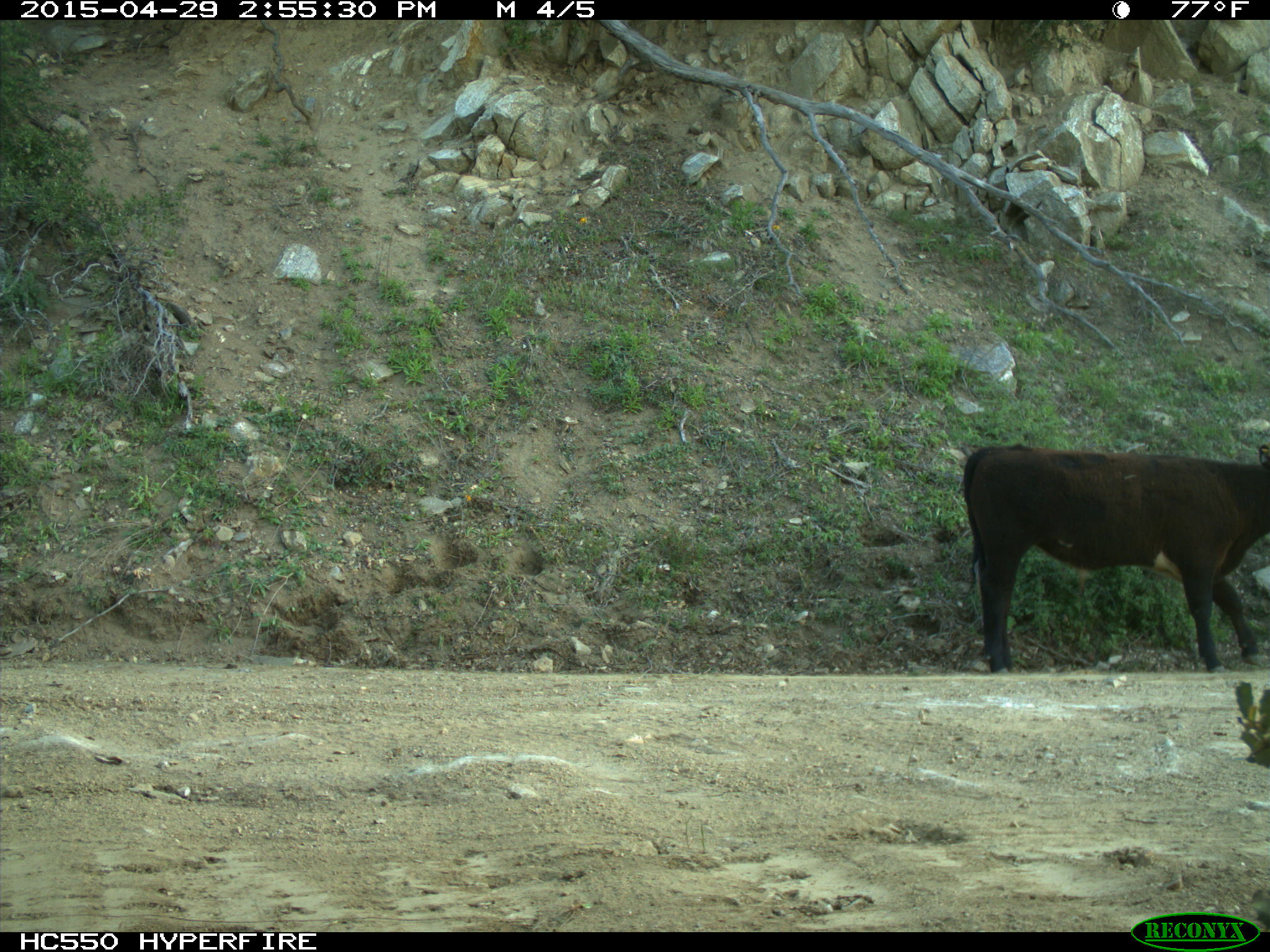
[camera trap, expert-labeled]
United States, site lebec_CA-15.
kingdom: Animalia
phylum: Chordata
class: Mammalia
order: Artiodactyla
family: Bovidae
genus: Bos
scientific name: Bos taurus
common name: domestic cow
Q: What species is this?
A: Bos taurus (domestic cow).